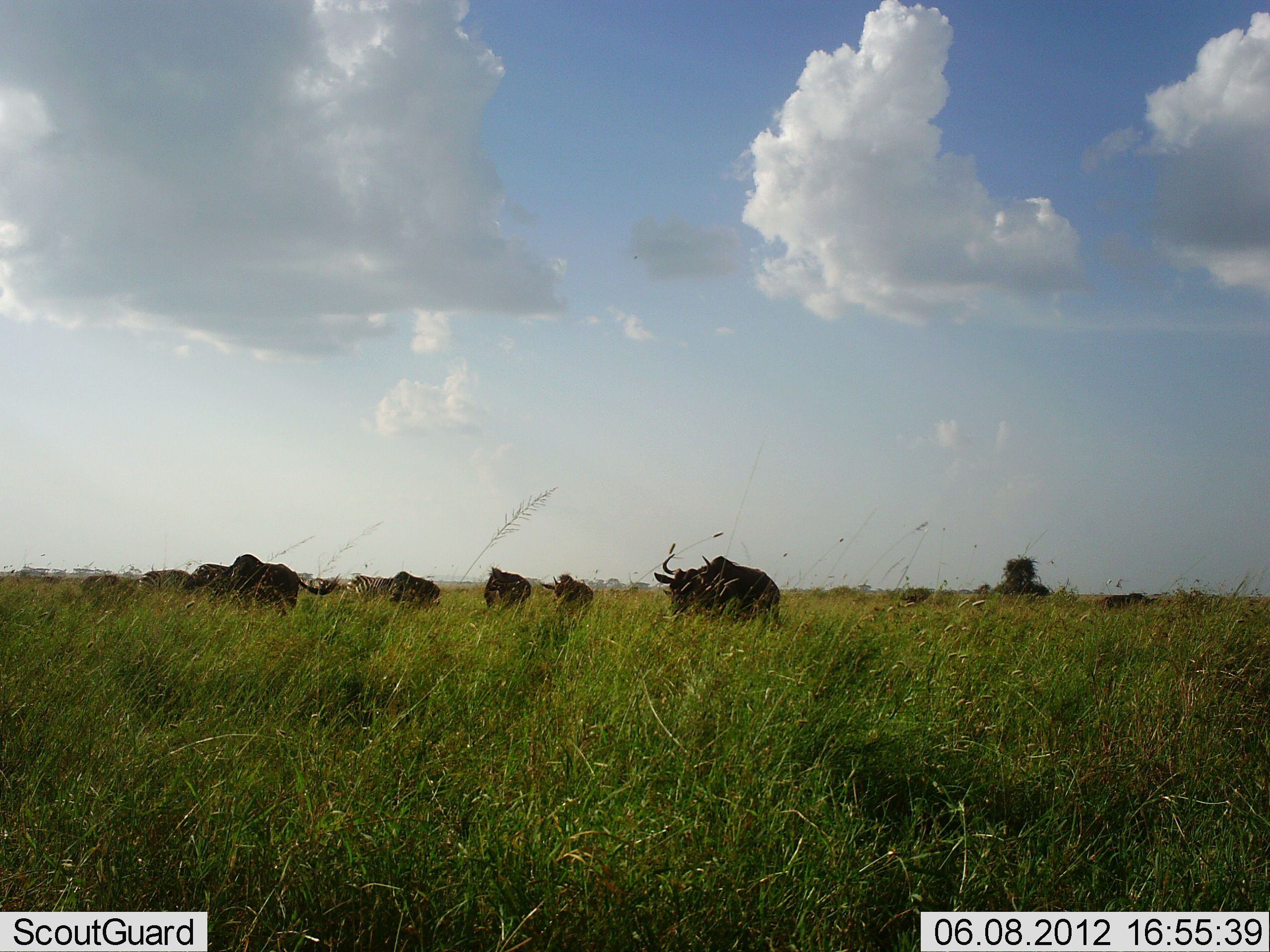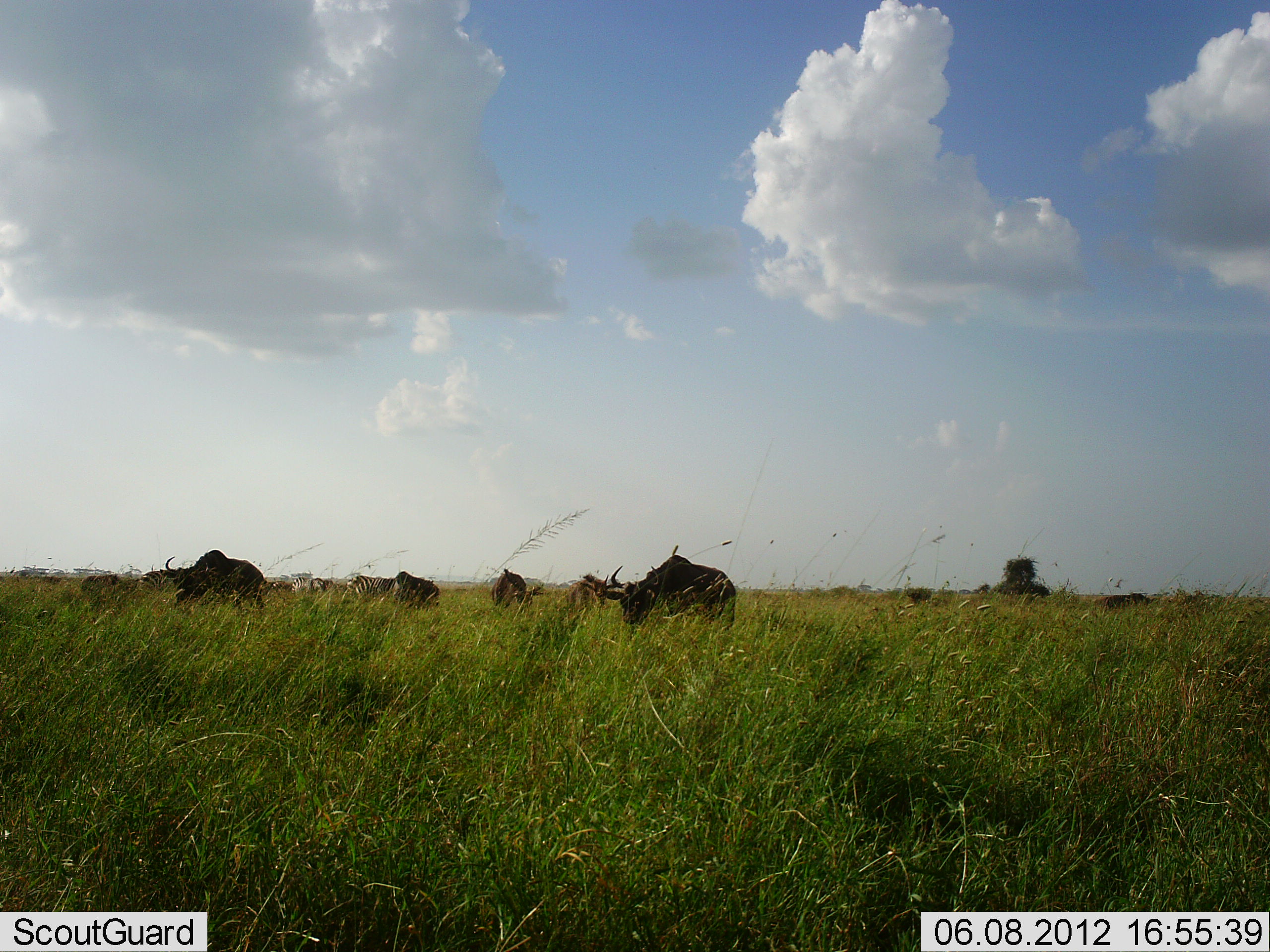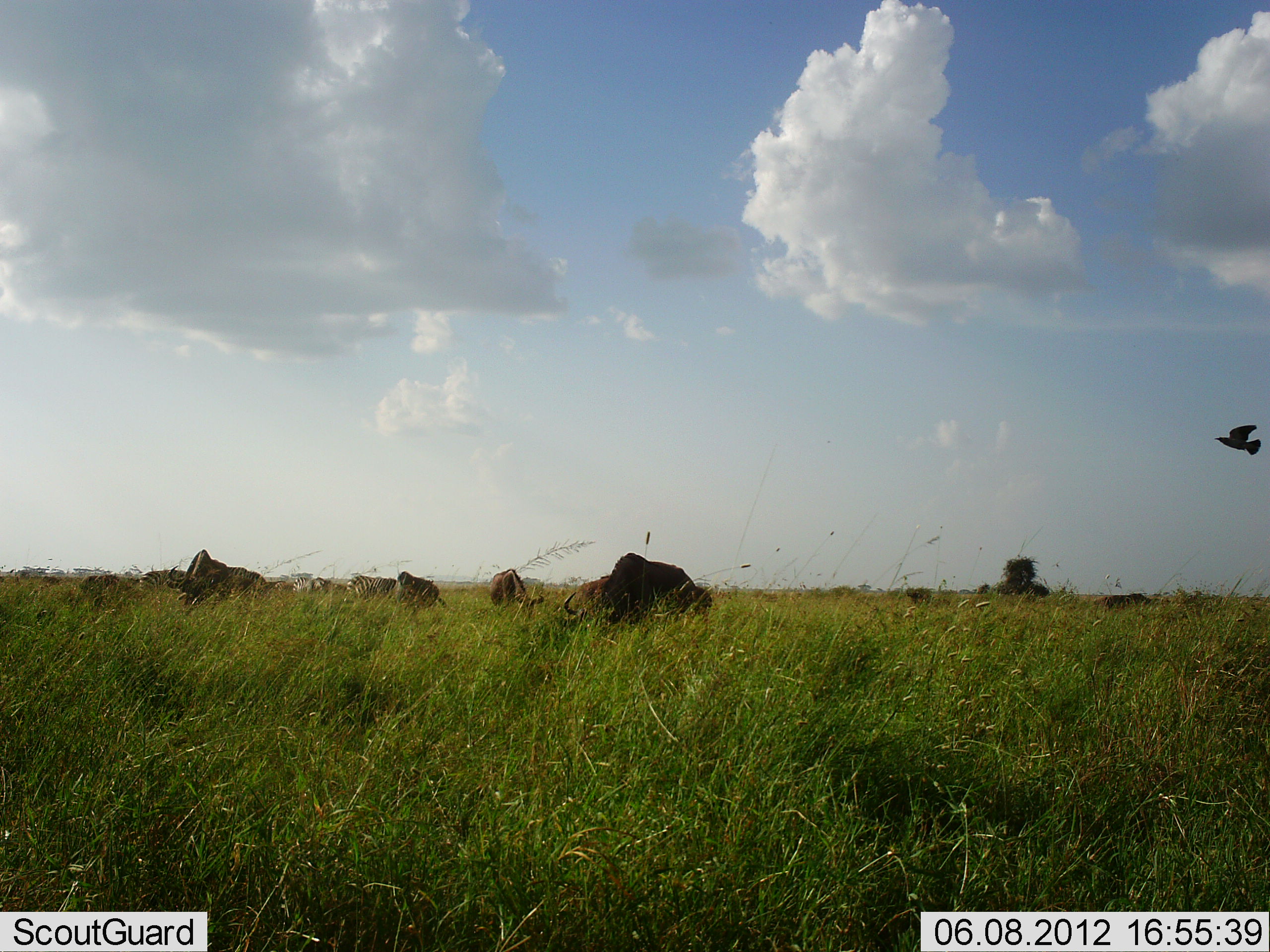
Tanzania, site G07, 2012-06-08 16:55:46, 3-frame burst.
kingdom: Animalia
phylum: Chordata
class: Aves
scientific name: Aves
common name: bird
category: otherbird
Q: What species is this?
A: Otherbird (bird) (Aves).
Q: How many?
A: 1.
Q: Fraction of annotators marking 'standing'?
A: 0%.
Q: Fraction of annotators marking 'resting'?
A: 0%.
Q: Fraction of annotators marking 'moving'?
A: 100%.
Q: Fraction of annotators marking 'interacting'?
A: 0%.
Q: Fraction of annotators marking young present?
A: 0%.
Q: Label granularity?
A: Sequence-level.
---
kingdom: Animalia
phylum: Chordata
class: Mammalia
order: Artiodactyla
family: Bovidae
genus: Connochaetes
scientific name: Connochaetes taurinus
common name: blue wildebeest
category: wildebeest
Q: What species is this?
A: Wildebeest (blue wildebeest) (Connochaetes taurinus).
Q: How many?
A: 7.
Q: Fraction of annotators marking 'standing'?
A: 28%.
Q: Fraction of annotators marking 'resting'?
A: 6%.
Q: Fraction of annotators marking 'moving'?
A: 39%.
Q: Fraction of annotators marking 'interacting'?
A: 6%.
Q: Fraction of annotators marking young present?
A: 0%.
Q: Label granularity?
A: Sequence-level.